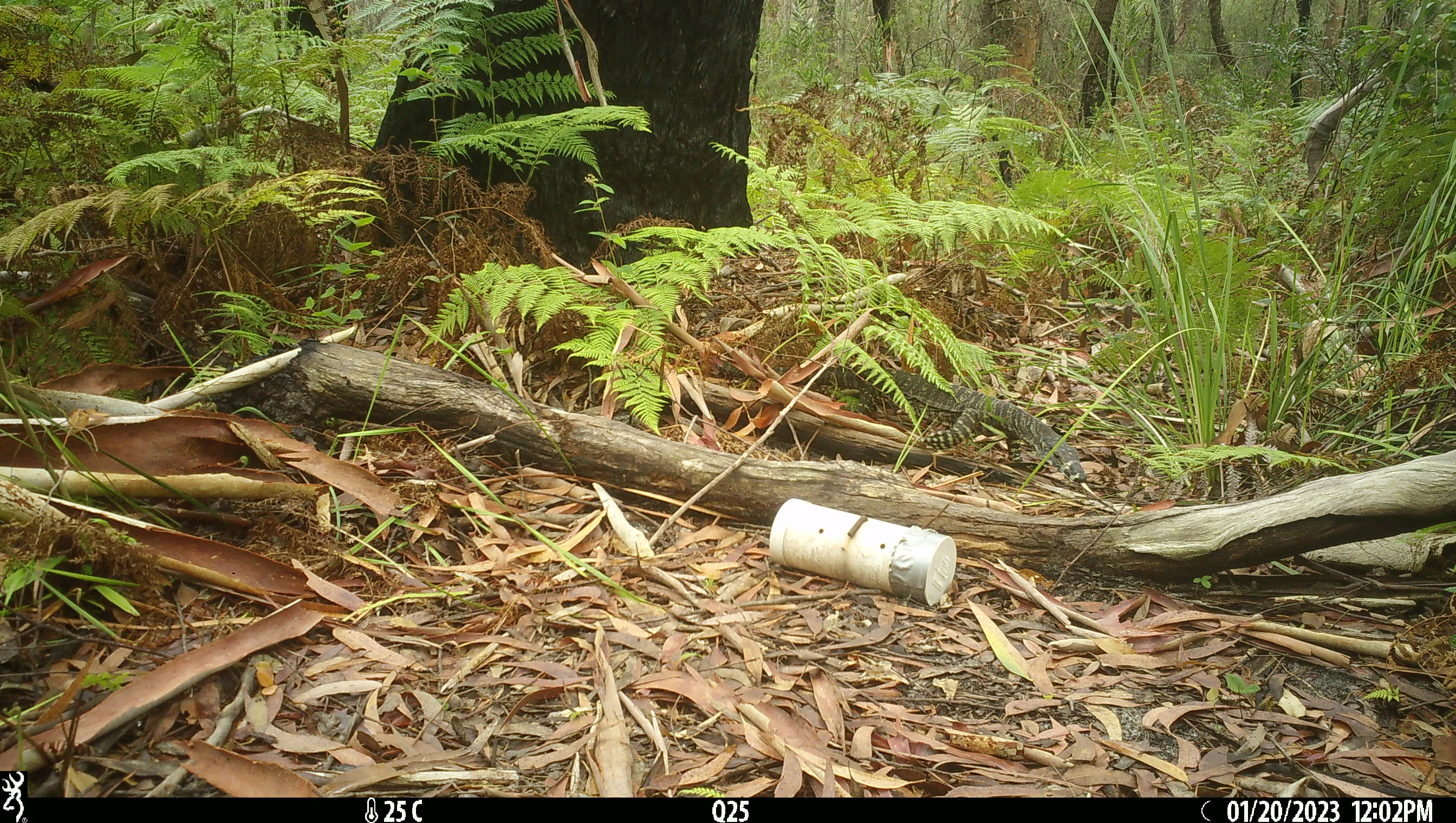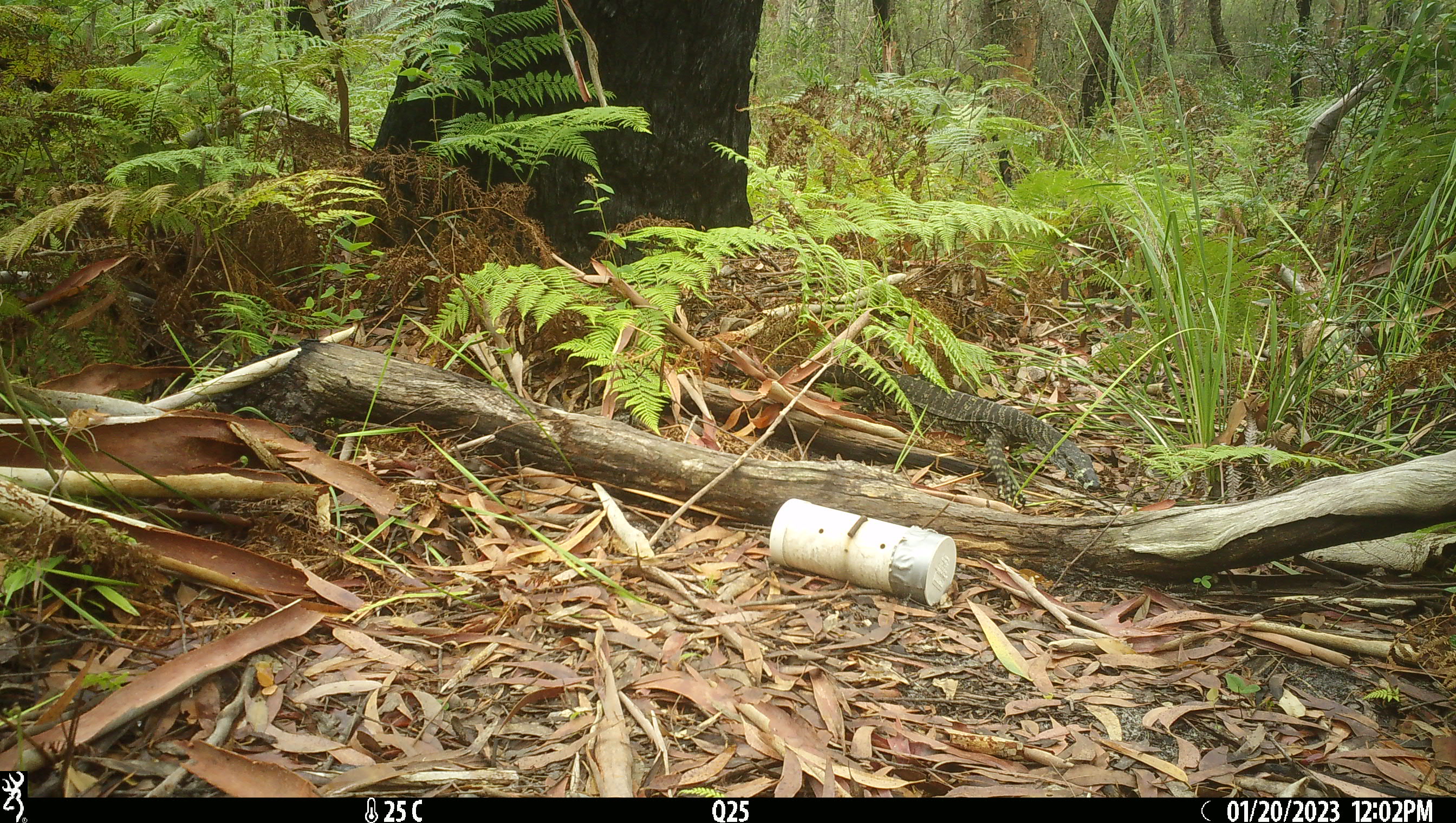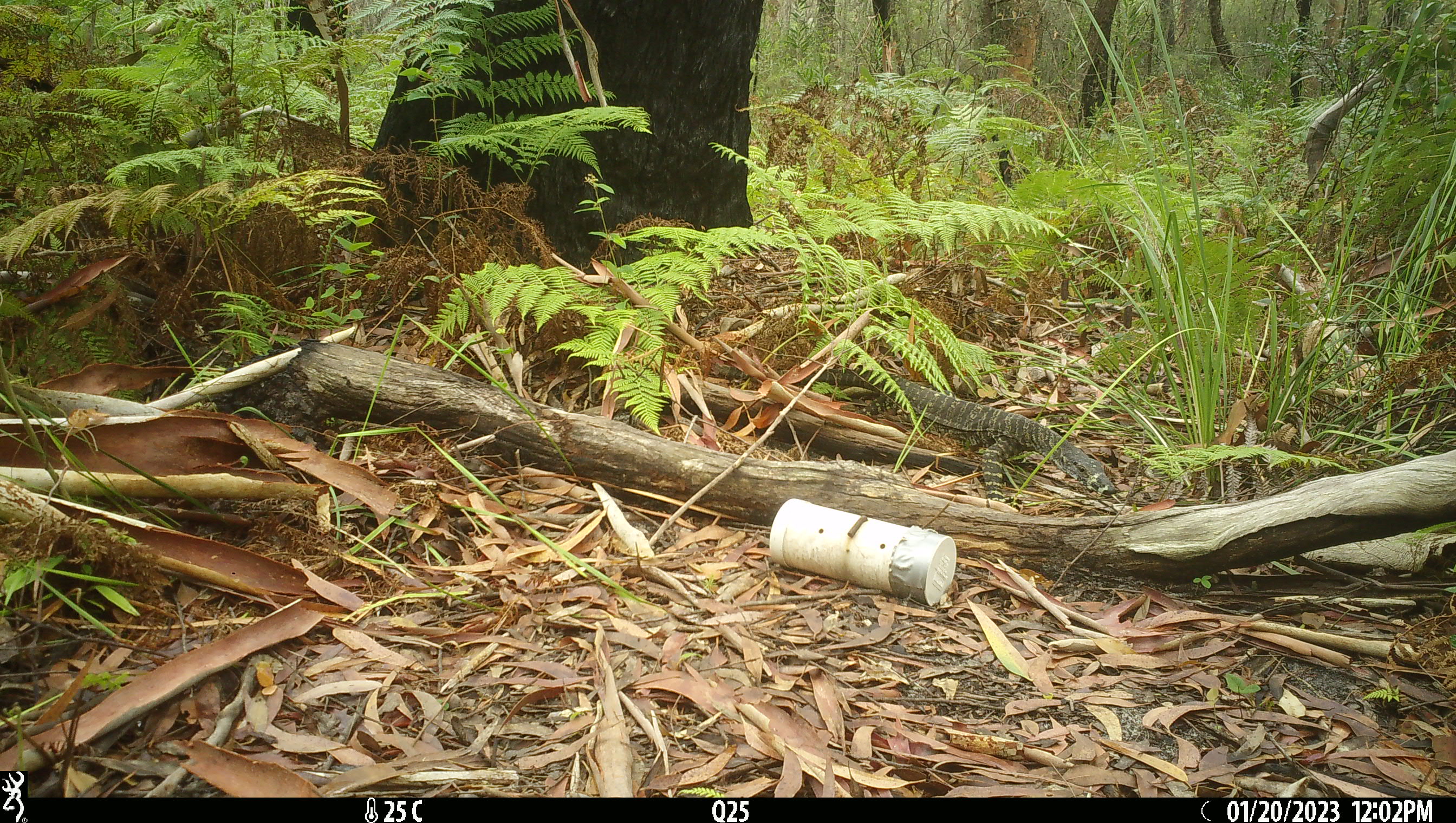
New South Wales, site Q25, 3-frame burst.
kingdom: Animalia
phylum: Chordata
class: Reptilia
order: Squamata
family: Varanidae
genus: Varanus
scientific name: Varanus varius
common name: lace monitor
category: goanna